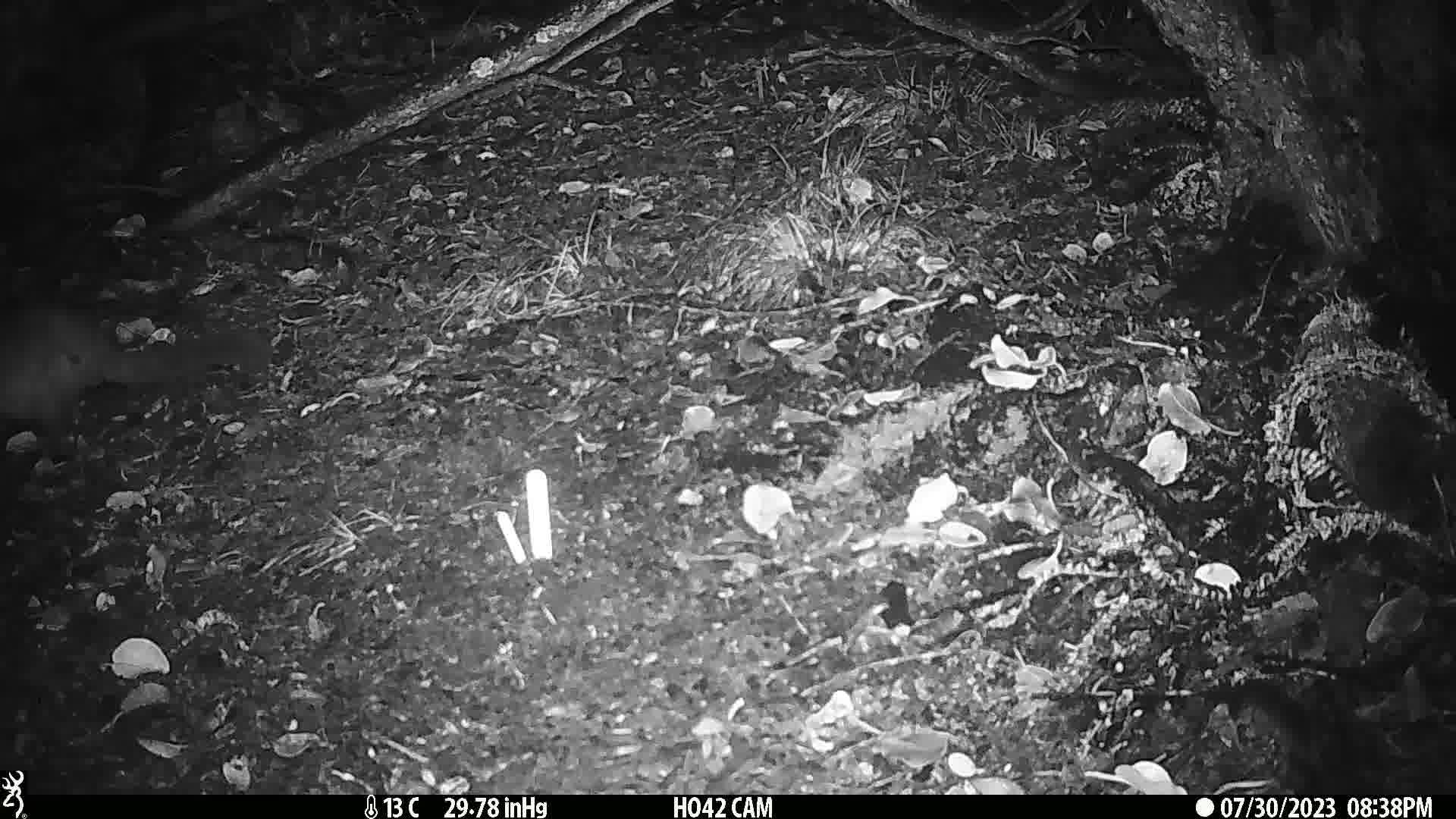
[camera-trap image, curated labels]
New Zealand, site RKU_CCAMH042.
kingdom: Animalia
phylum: Chordata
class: Mammalia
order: Diprotodontia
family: Phalangeridae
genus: Trichosurus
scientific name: Trichosurus vulpecula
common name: common brushtail possum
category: possum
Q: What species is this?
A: Possum (common brushtail possum) (Trichosurus vulpecula).